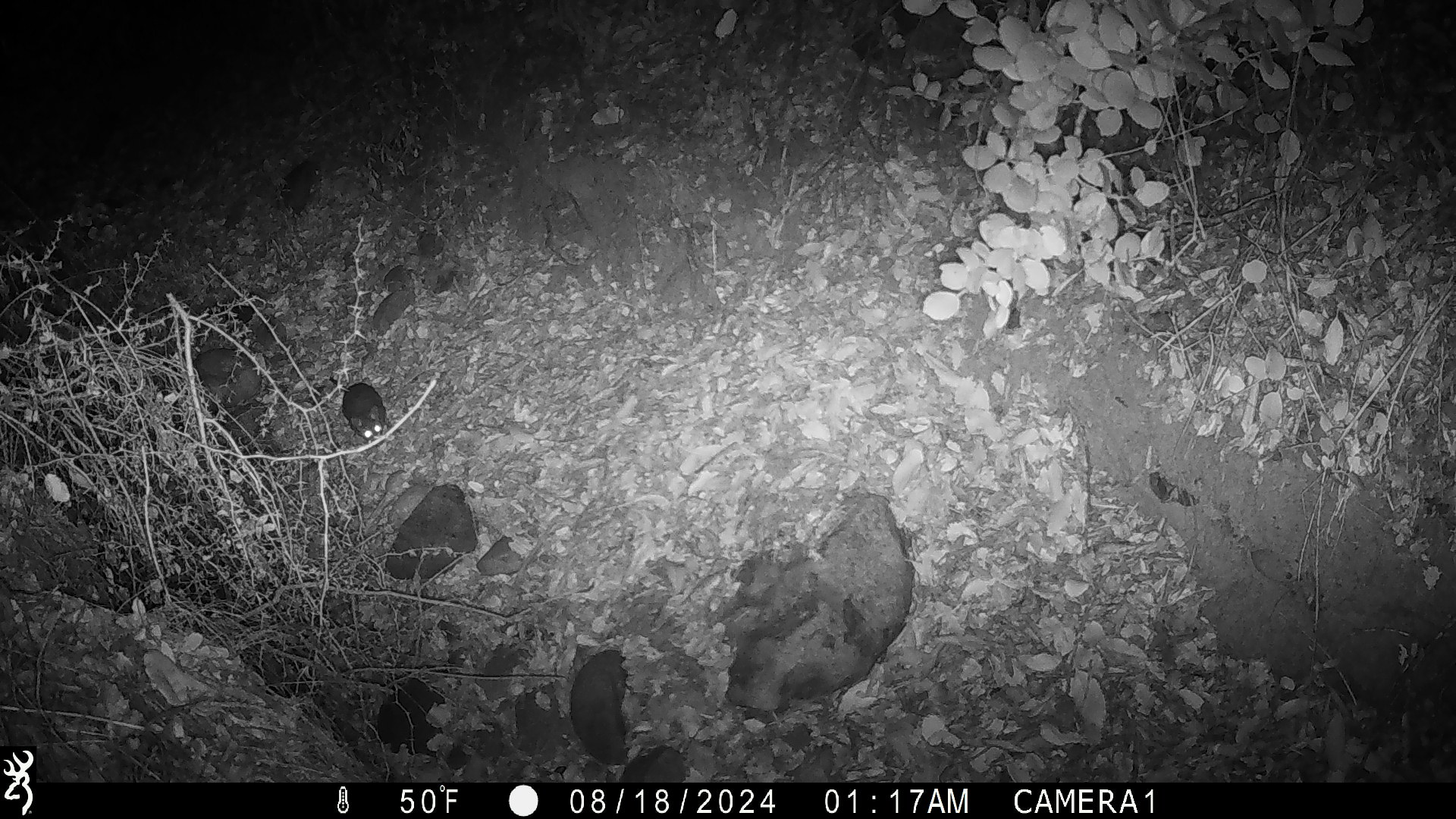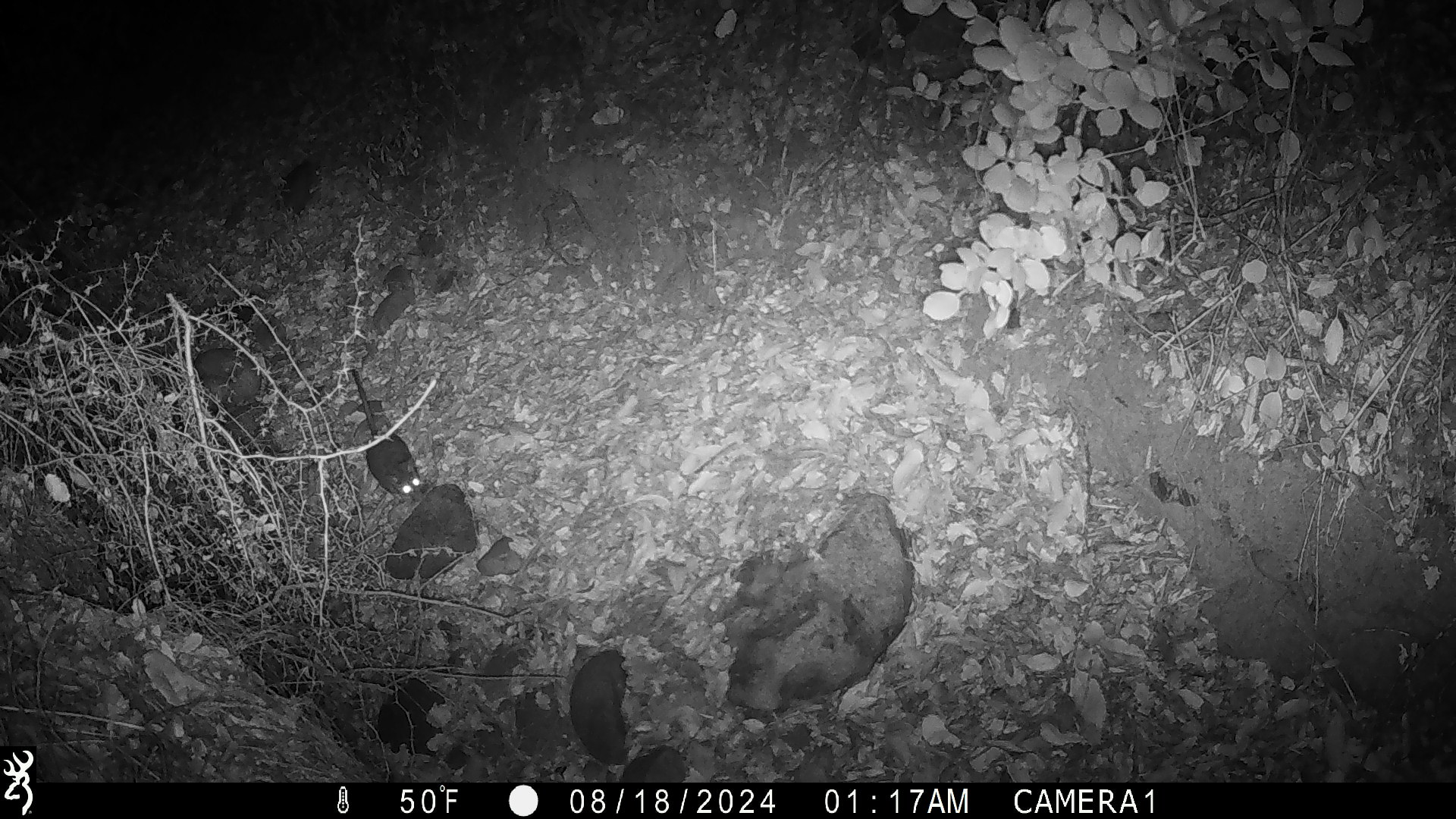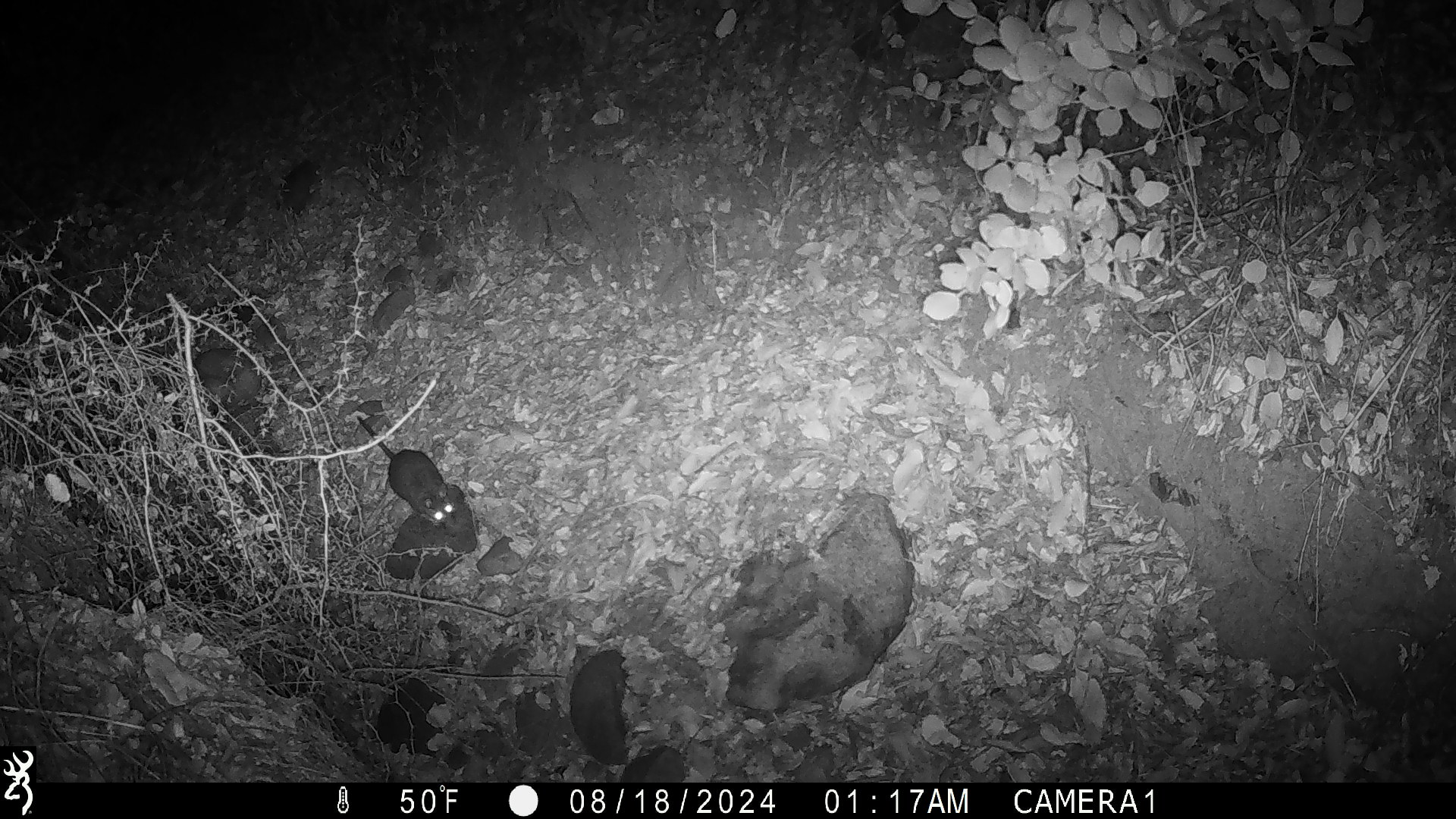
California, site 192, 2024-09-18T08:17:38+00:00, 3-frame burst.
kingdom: Animalia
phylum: Chordata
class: Mammalia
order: Rodentia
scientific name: Rodentia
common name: mouse or rat